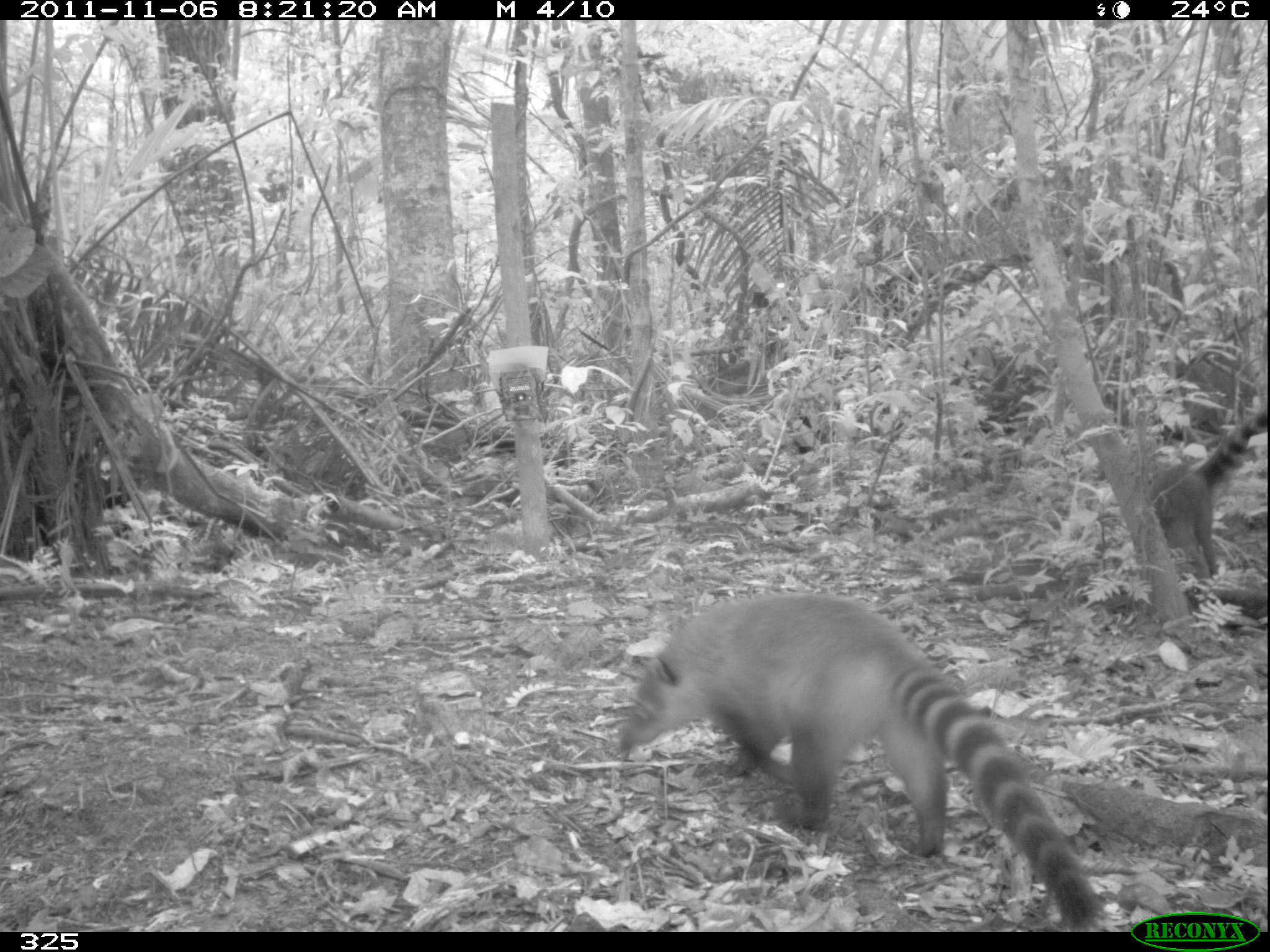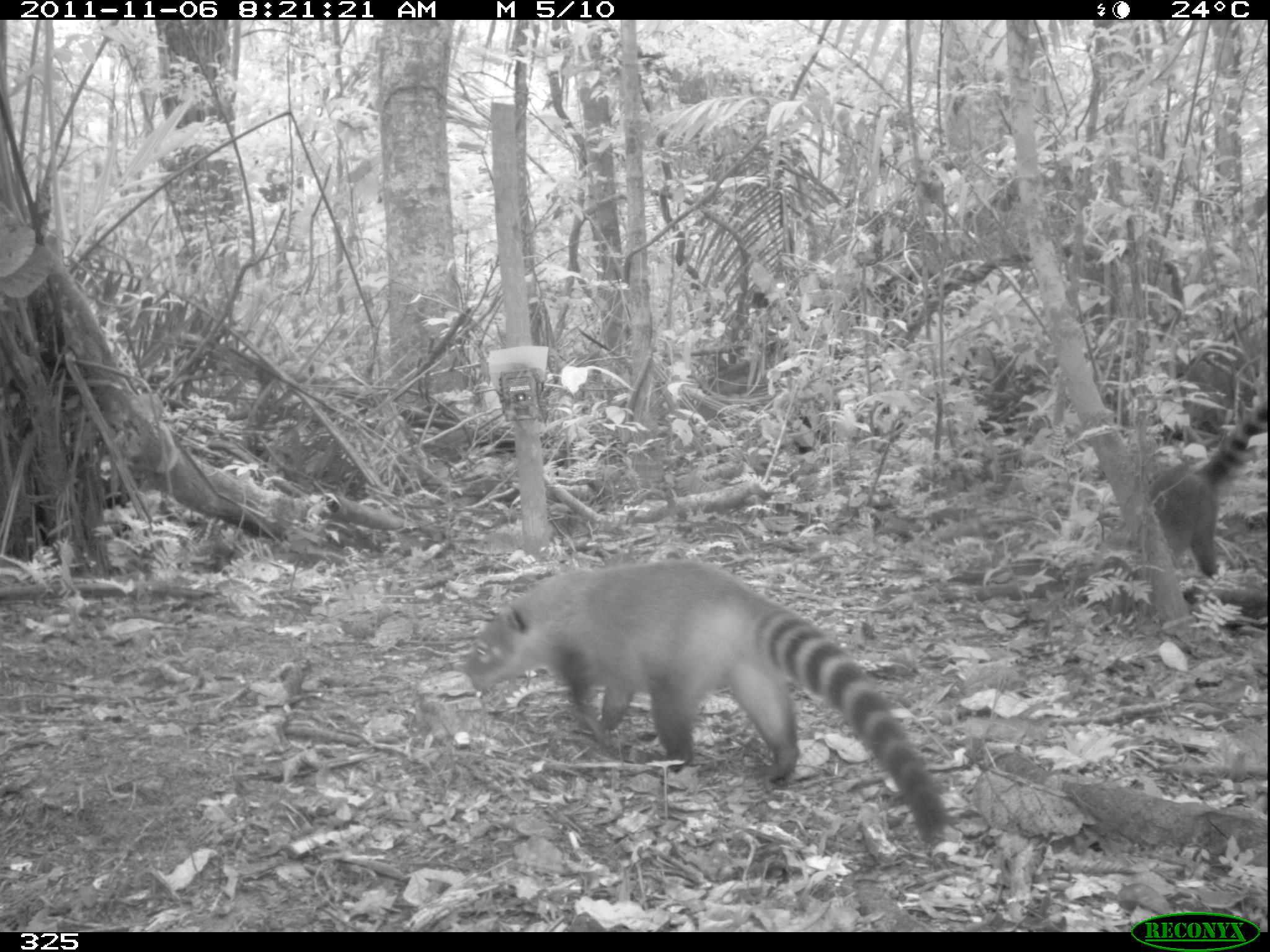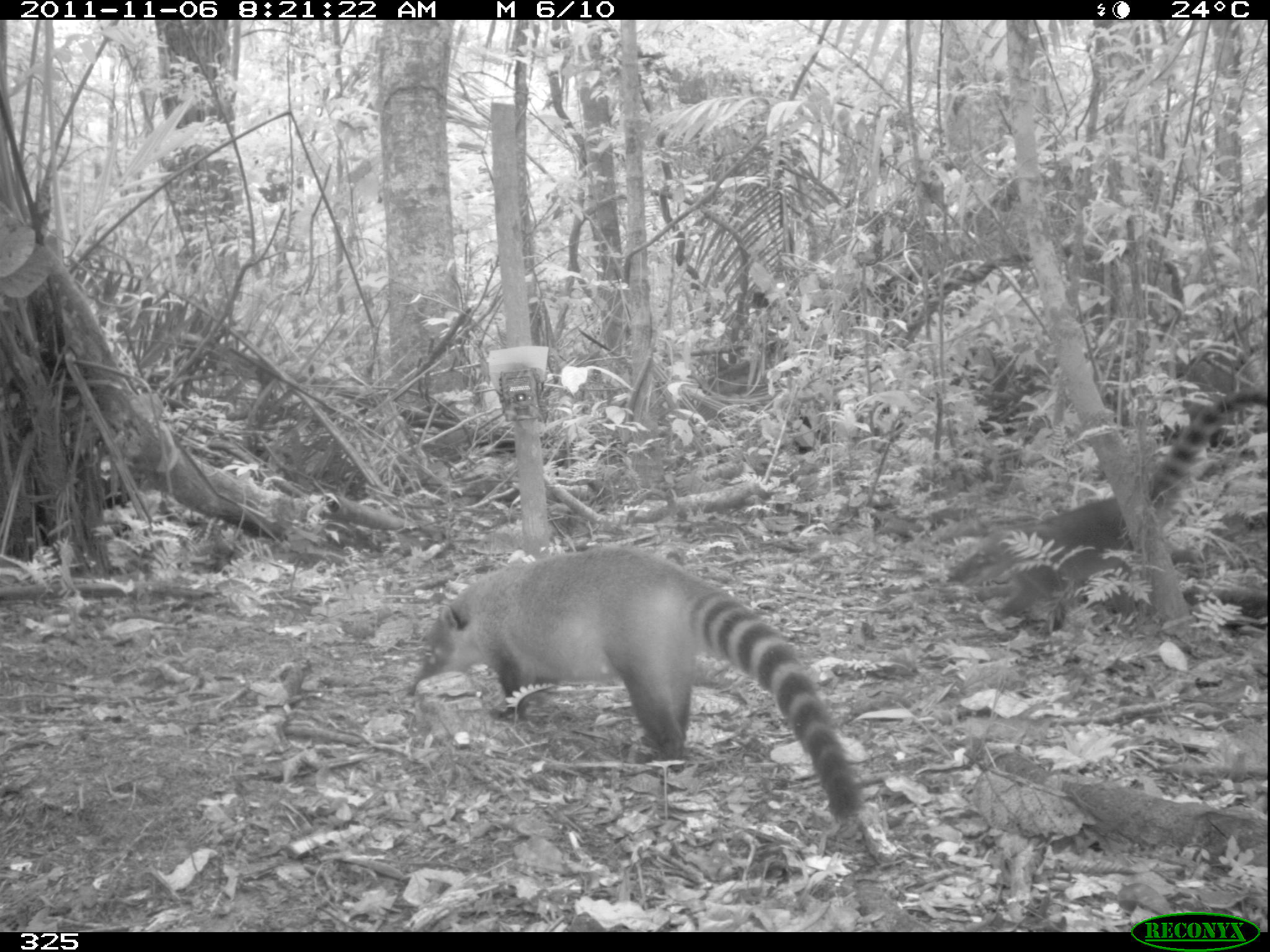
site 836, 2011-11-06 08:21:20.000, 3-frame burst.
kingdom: Animalia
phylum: Chordata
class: Mammalia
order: Carnivora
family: Procyonidae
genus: Nasua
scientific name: Nasua nasua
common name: south american coati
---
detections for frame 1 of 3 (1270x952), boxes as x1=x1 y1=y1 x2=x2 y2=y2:
nasua nasua: x1=619 y1=591 x2=1107 y2=927; x1=1133 y1=410 x2=1265 y2=581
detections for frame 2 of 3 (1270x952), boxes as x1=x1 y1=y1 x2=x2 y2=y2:
nasua nasua: x1=464 y1=558 x2=949 y2=842; x1=1098 y1=399 x2=1263 y2=582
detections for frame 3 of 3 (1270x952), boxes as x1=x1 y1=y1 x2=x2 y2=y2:
nasua nasua: x1=402 y1=547 x2=864 y2=827; x1=963 y1=386 x2=1268 y2=636